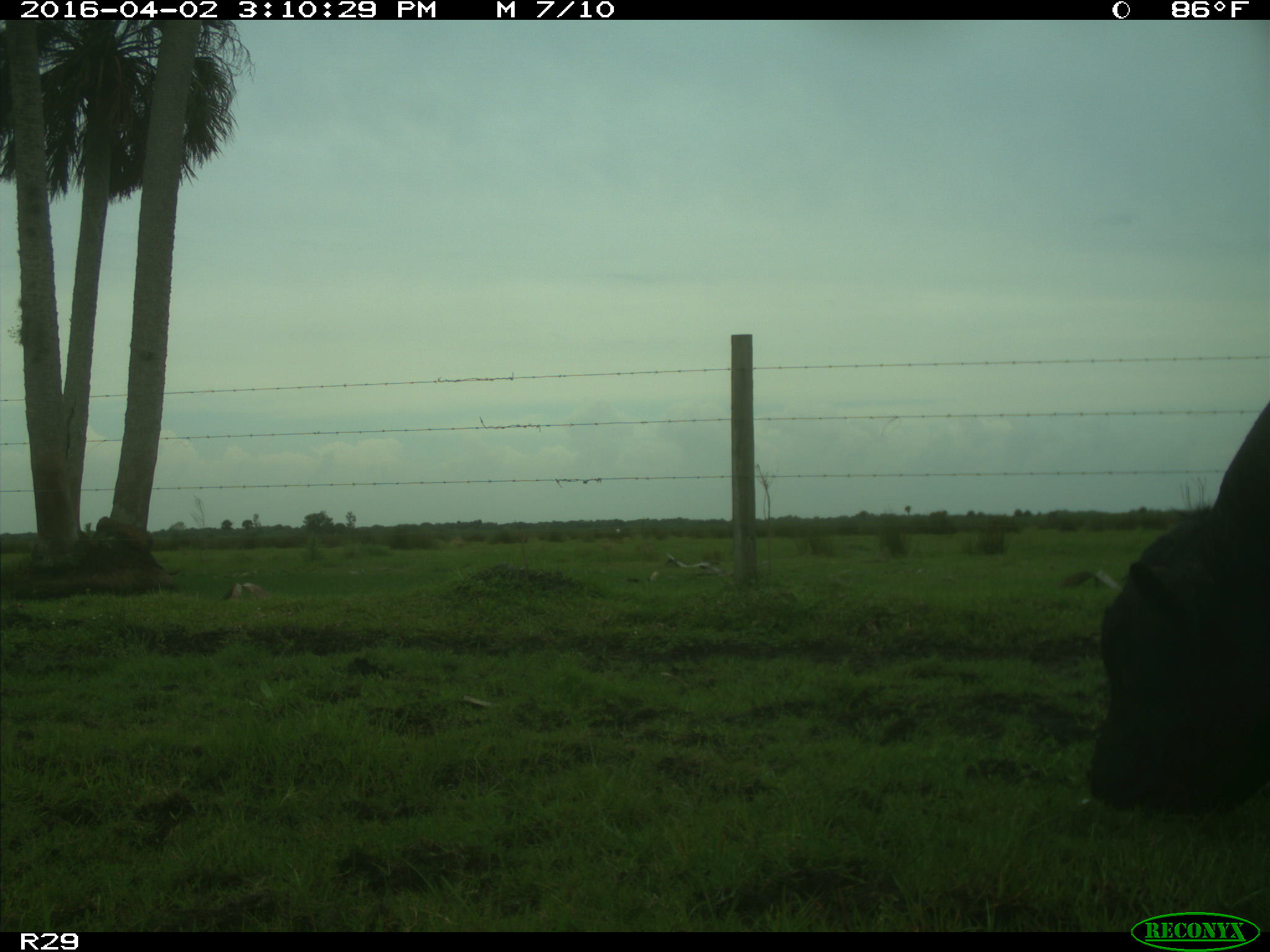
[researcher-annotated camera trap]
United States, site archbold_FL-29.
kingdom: Animalia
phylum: Chordata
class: Mammalia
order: Artiodactyla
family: Bovidae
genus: Bos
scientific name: Bos taurus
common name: domestic cow